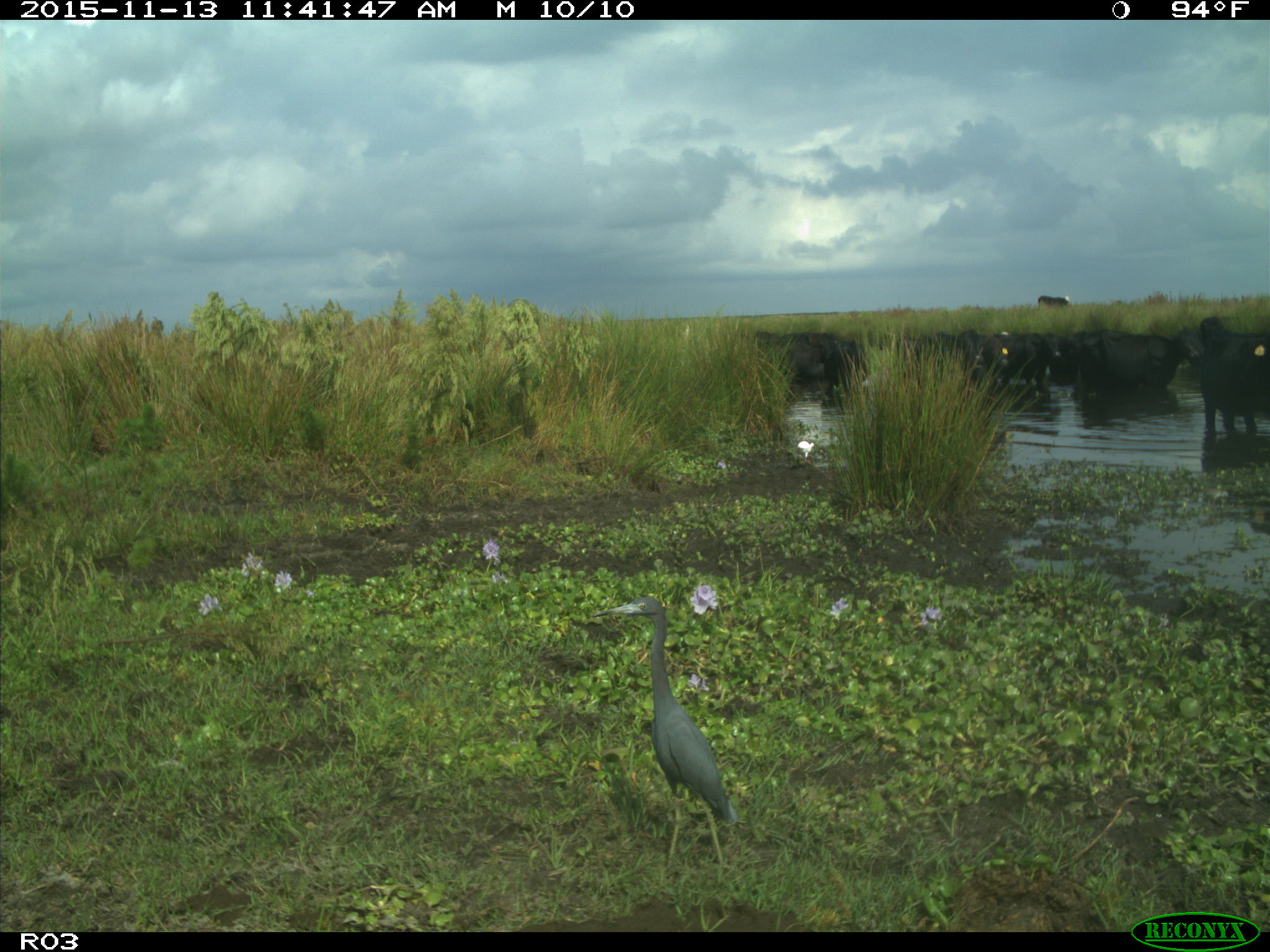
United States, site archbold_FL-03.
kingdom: Animalia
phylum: Chordata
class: Mammalia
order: Artiodactyla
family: Bovidae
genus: Bos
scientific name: Bos taurus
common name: domestic cow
Bos taurus (domestic cow).